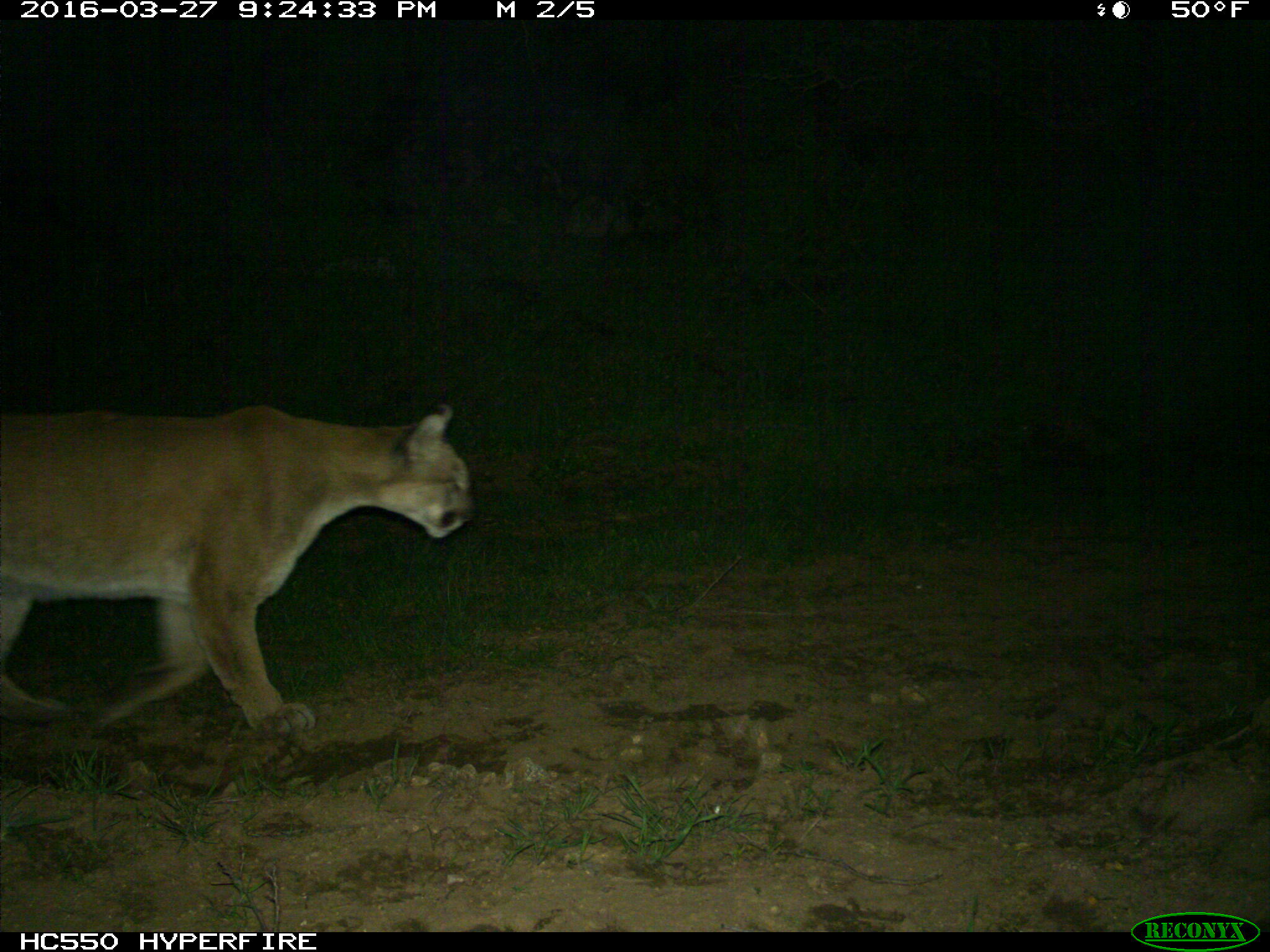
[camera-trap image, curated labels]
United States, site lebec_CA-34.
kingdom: Animalia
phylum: Chordata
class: Mammalia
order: Carnivora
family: Felidae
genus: Puma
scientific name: Puma concolor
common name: mountain lion